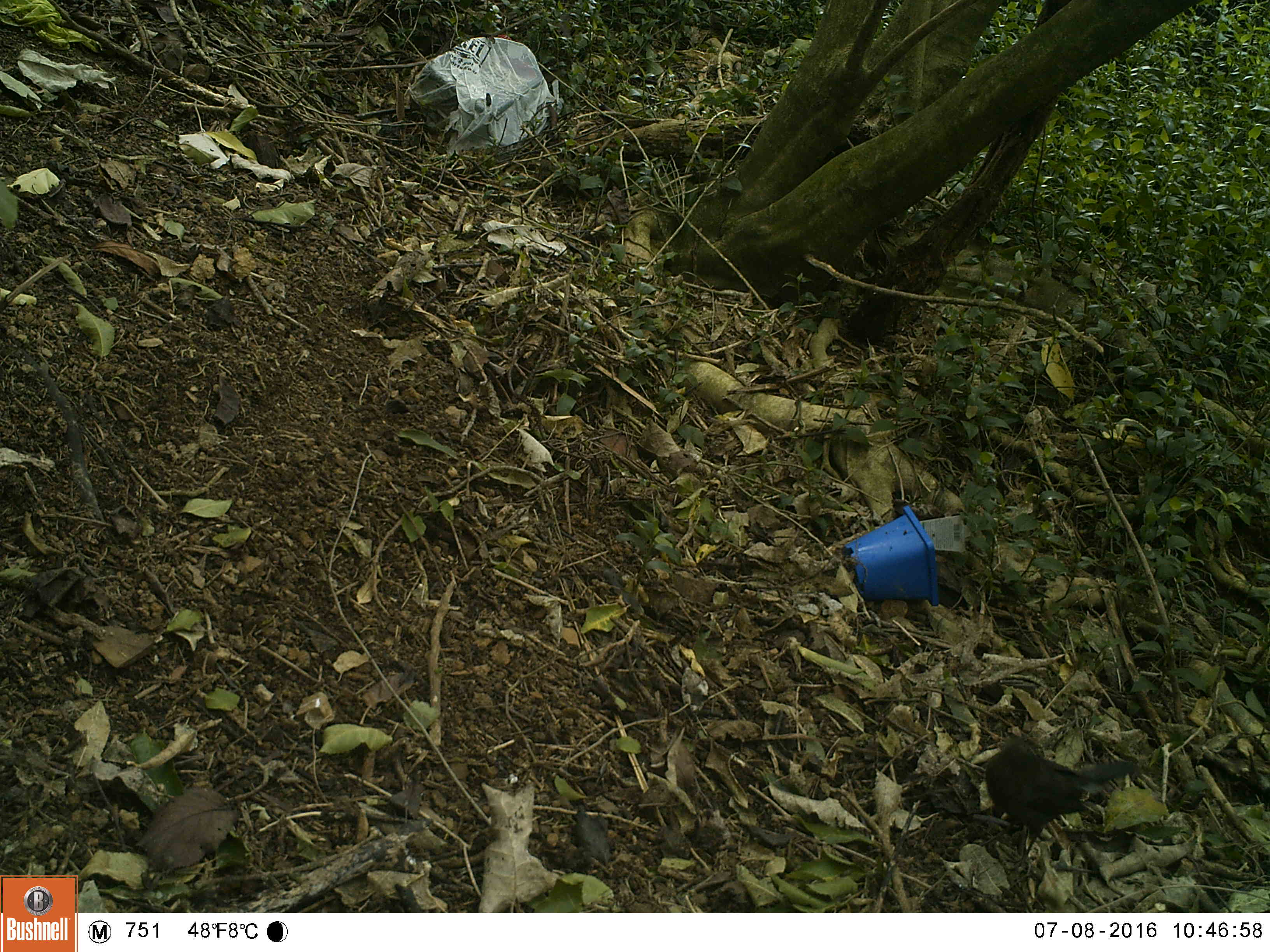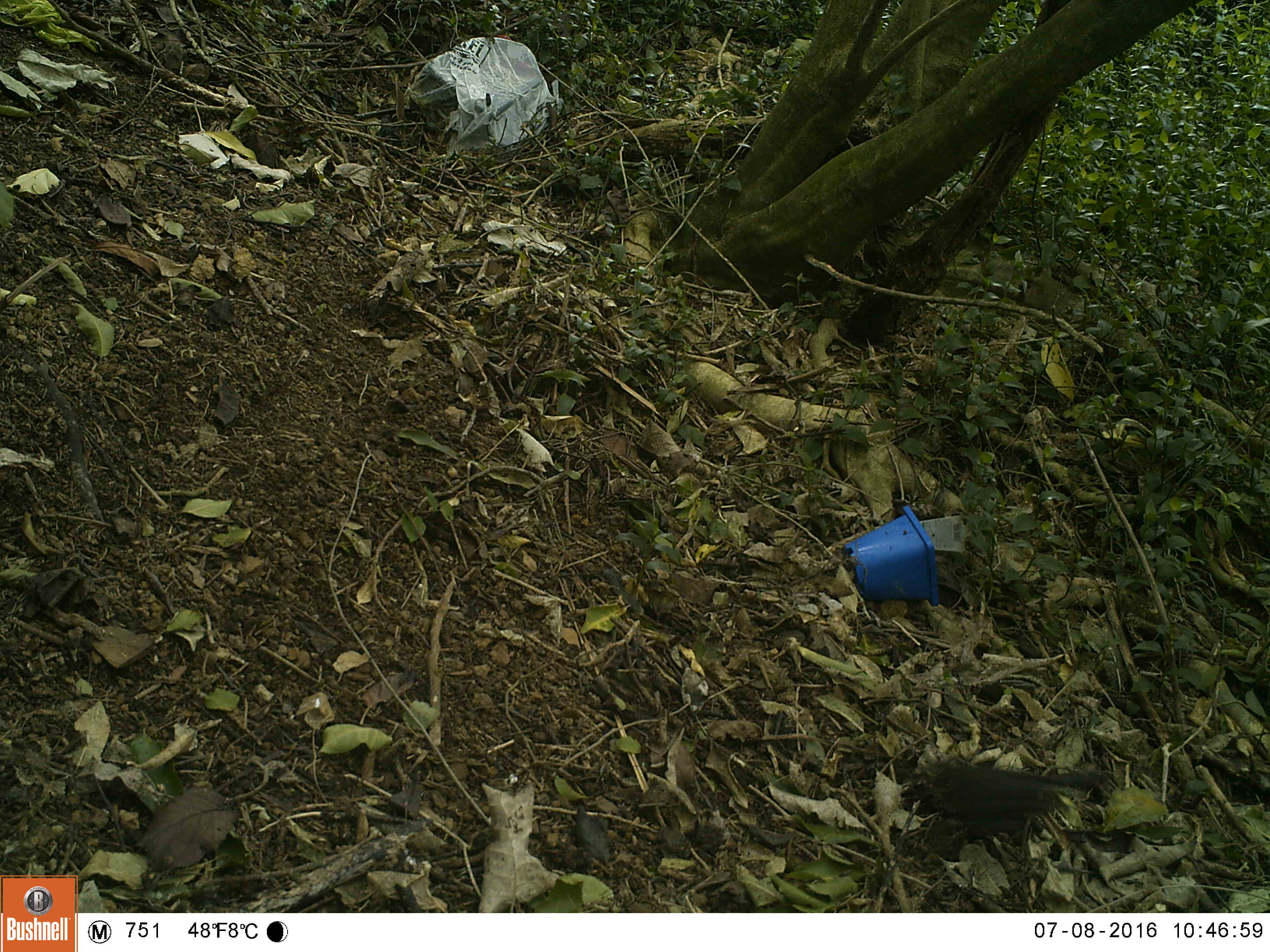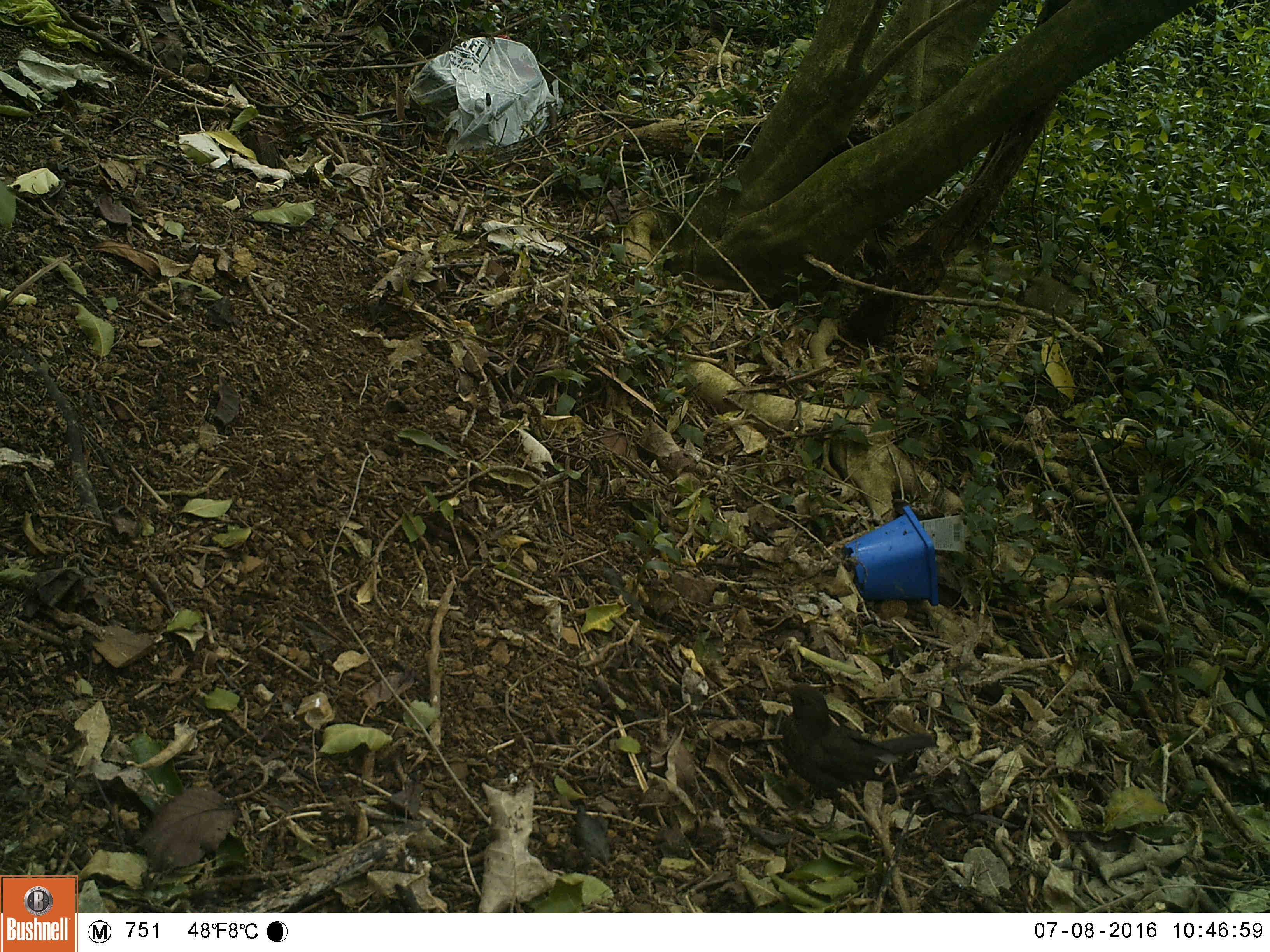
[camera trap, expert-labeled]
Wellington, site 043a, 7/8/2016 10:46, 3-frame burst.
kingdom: Animalia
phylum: Chordata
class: Aves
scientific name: Aves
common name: bird